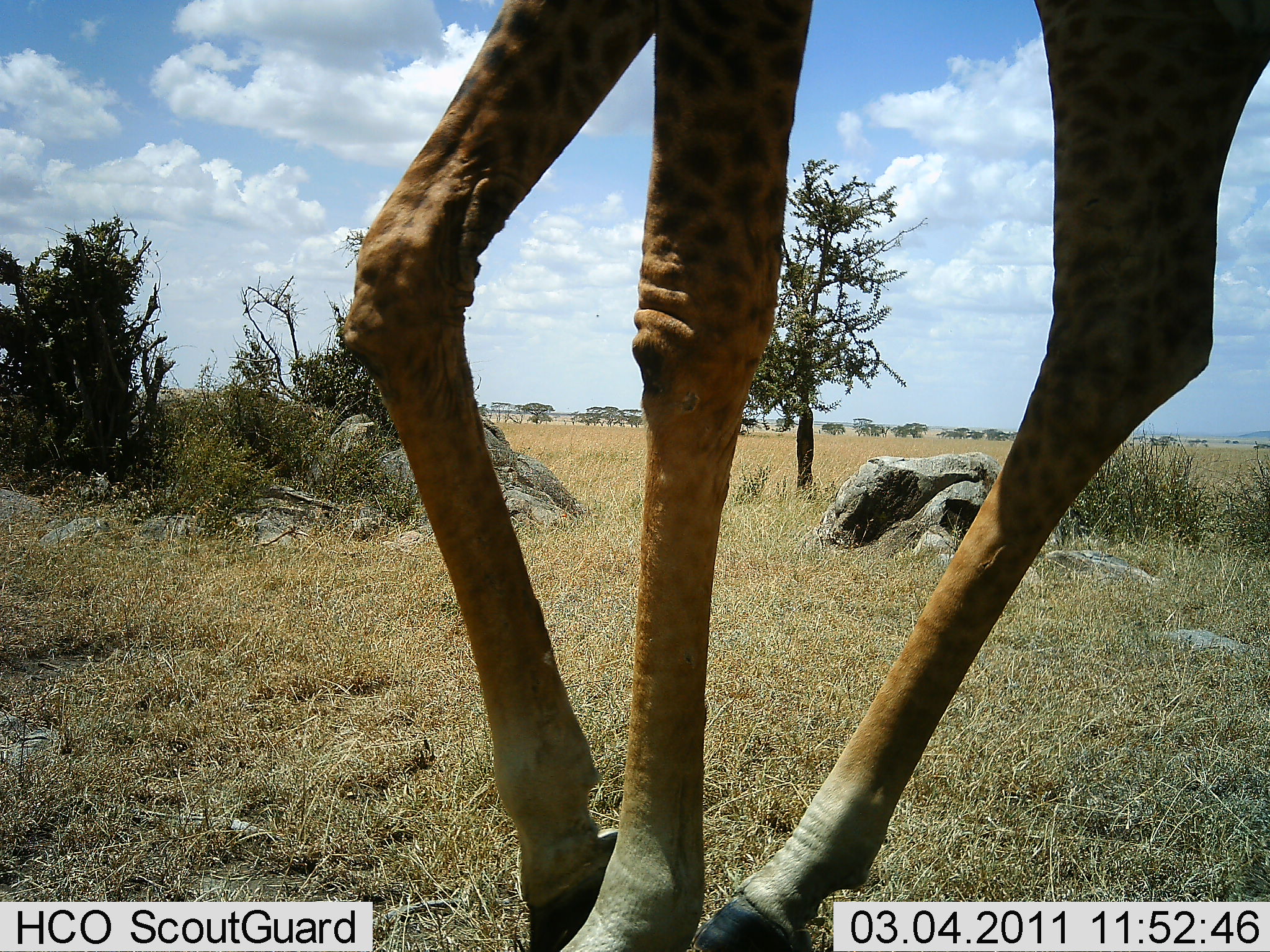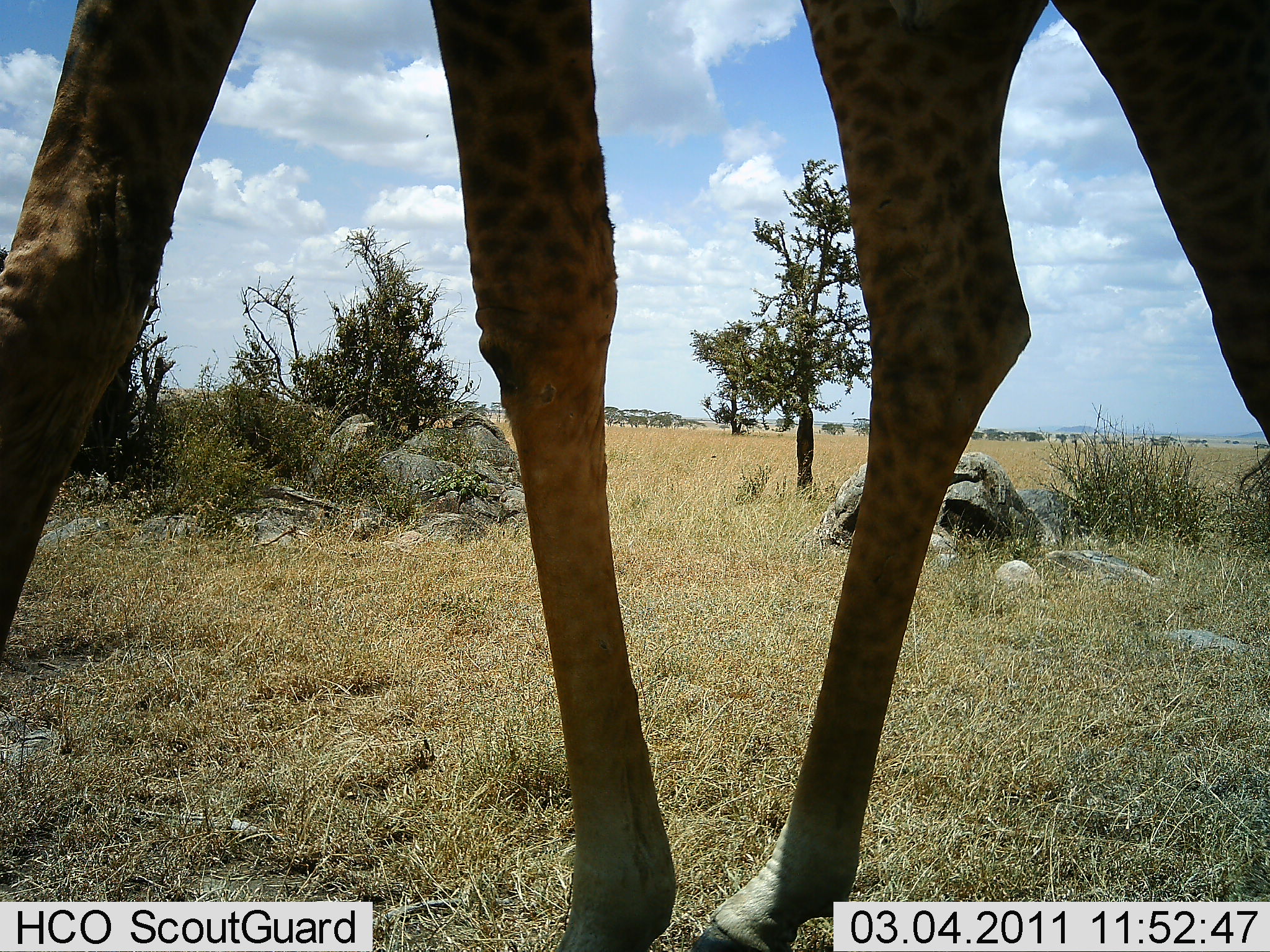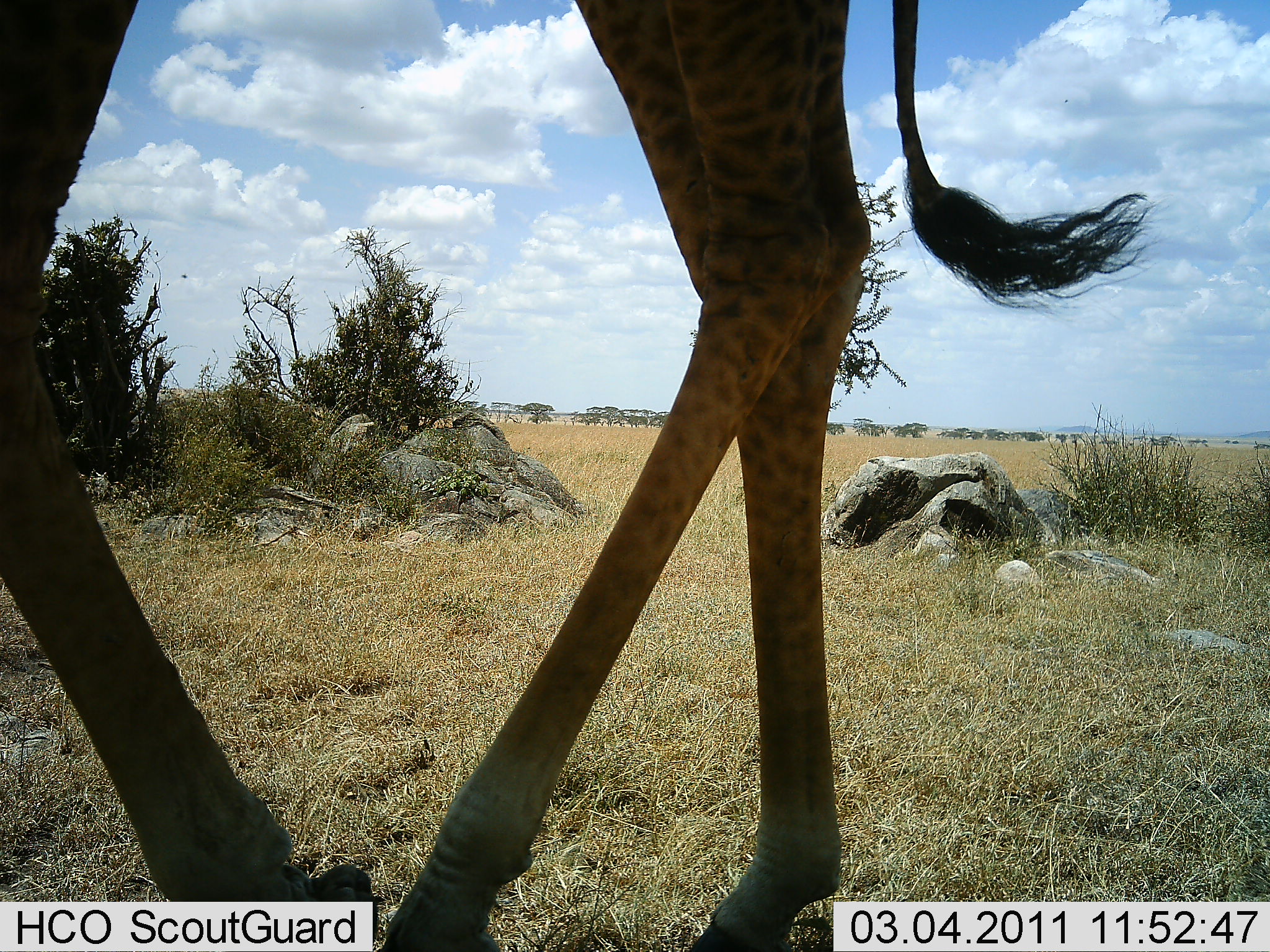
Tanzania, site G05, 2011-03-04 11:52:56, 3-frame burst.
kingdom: Animalia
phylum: Chordata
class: Mammalia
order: Artiodactyla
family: Giraffidae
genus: Giraffa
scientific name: Giraffa camelopardalis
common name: giraffe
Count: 1.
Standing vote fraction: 10%.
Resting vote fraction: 10%.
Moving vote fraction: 90%.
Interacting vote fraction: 0%.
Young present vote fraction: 0%.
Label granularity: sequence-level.